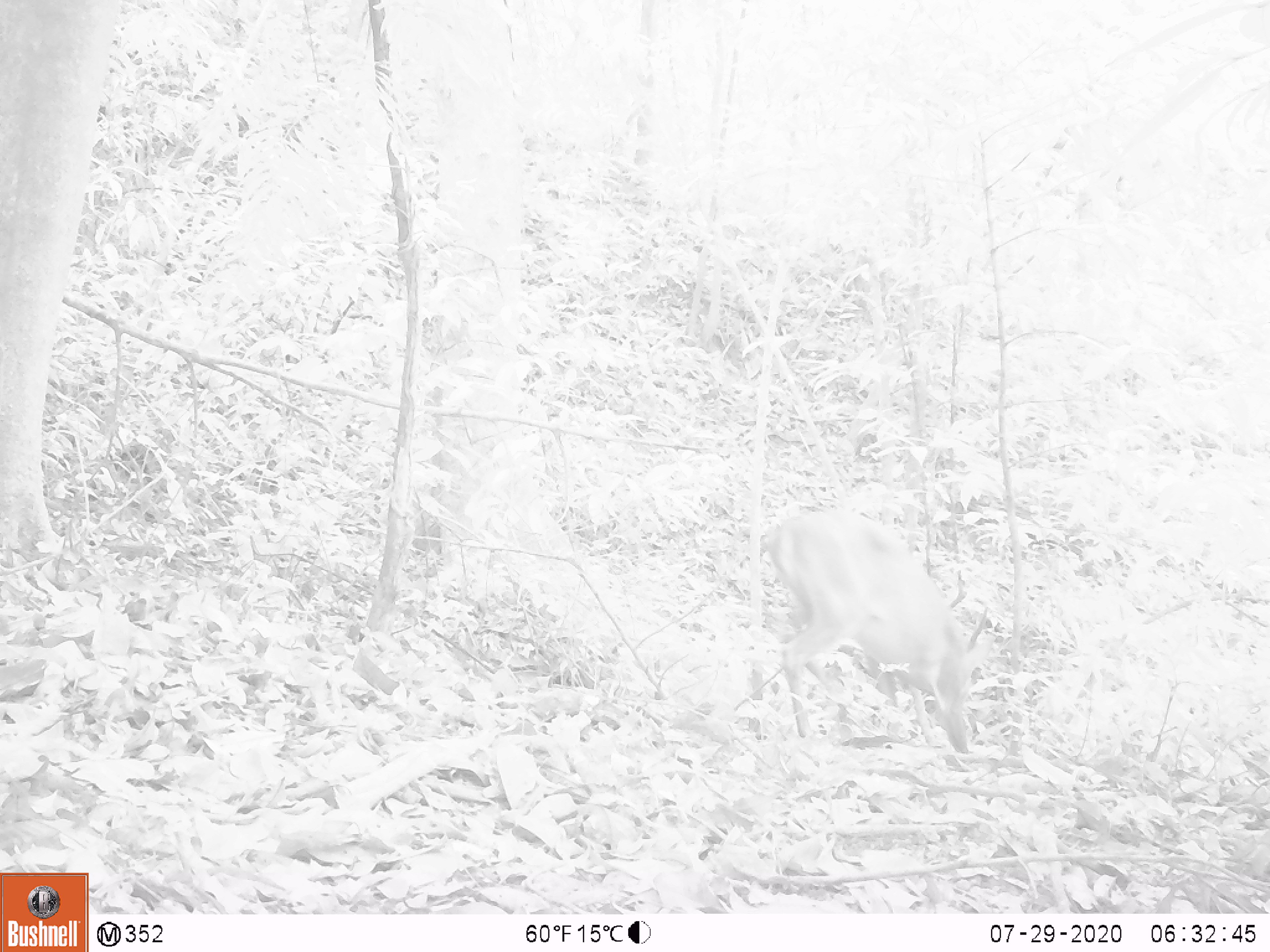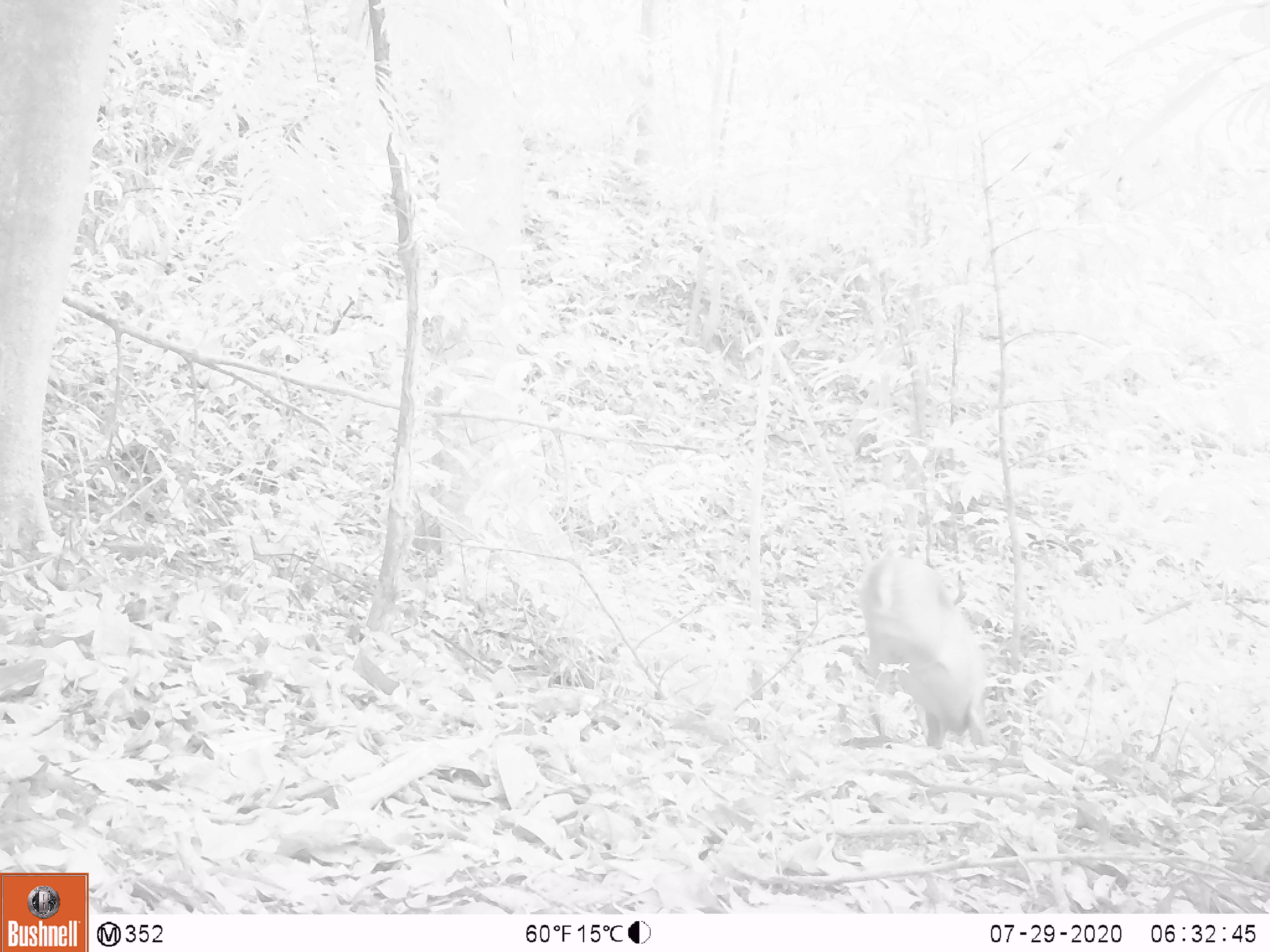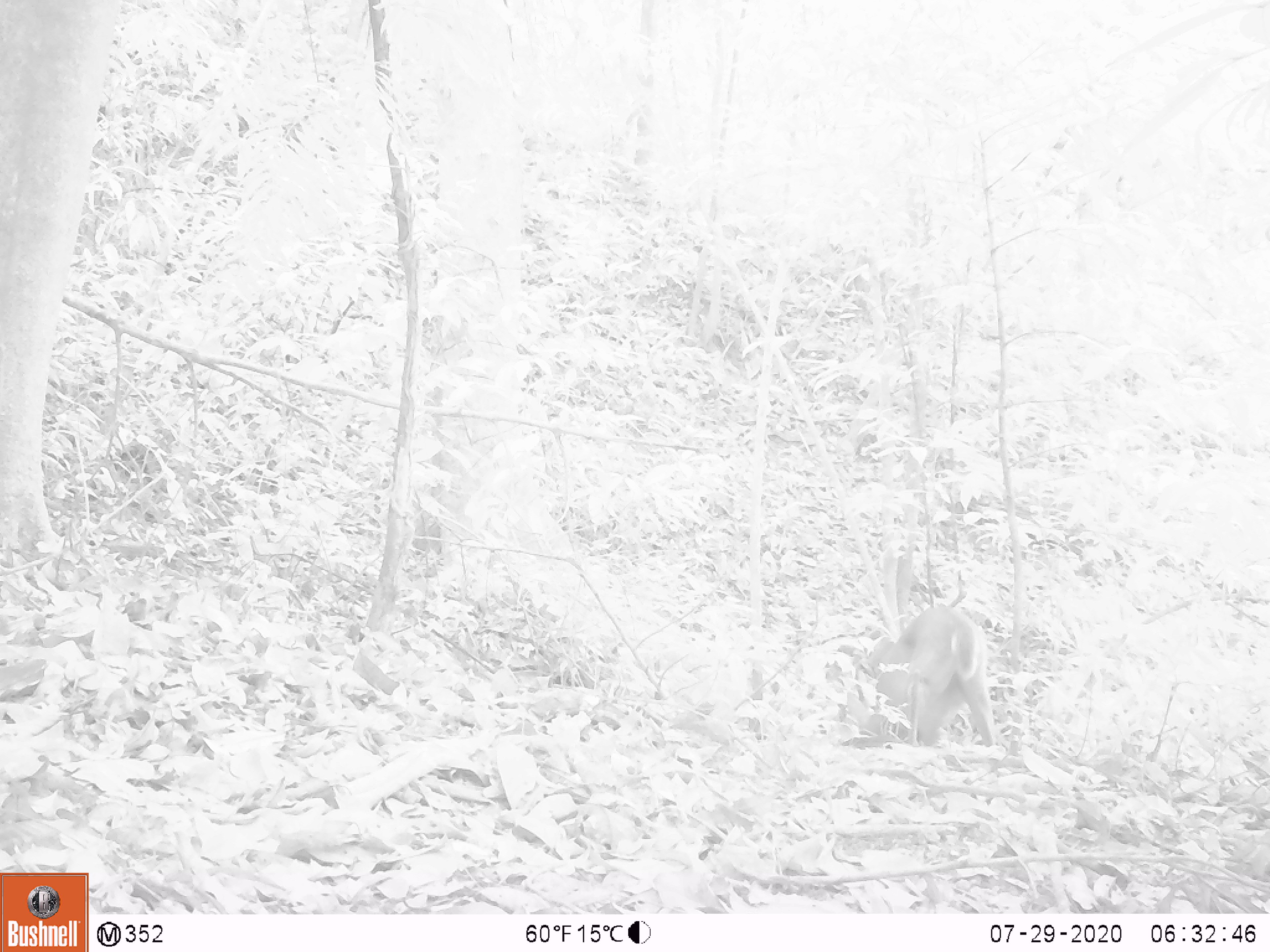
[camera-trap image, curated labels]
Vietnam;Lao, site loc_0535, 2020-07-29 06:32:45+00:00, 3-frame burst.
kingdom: Animalia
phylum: Chordata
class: Mammalia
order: Artiodactyla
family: Cervidae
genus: Muntiacus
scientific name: Muntiacus vuquangensis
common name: large-antlered muntjac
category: large antlered muntjac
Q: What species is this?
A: Large antlered muntjac (large-antlered muntjac) (Muntiacus vuquangensis).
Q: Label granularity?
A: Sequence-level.